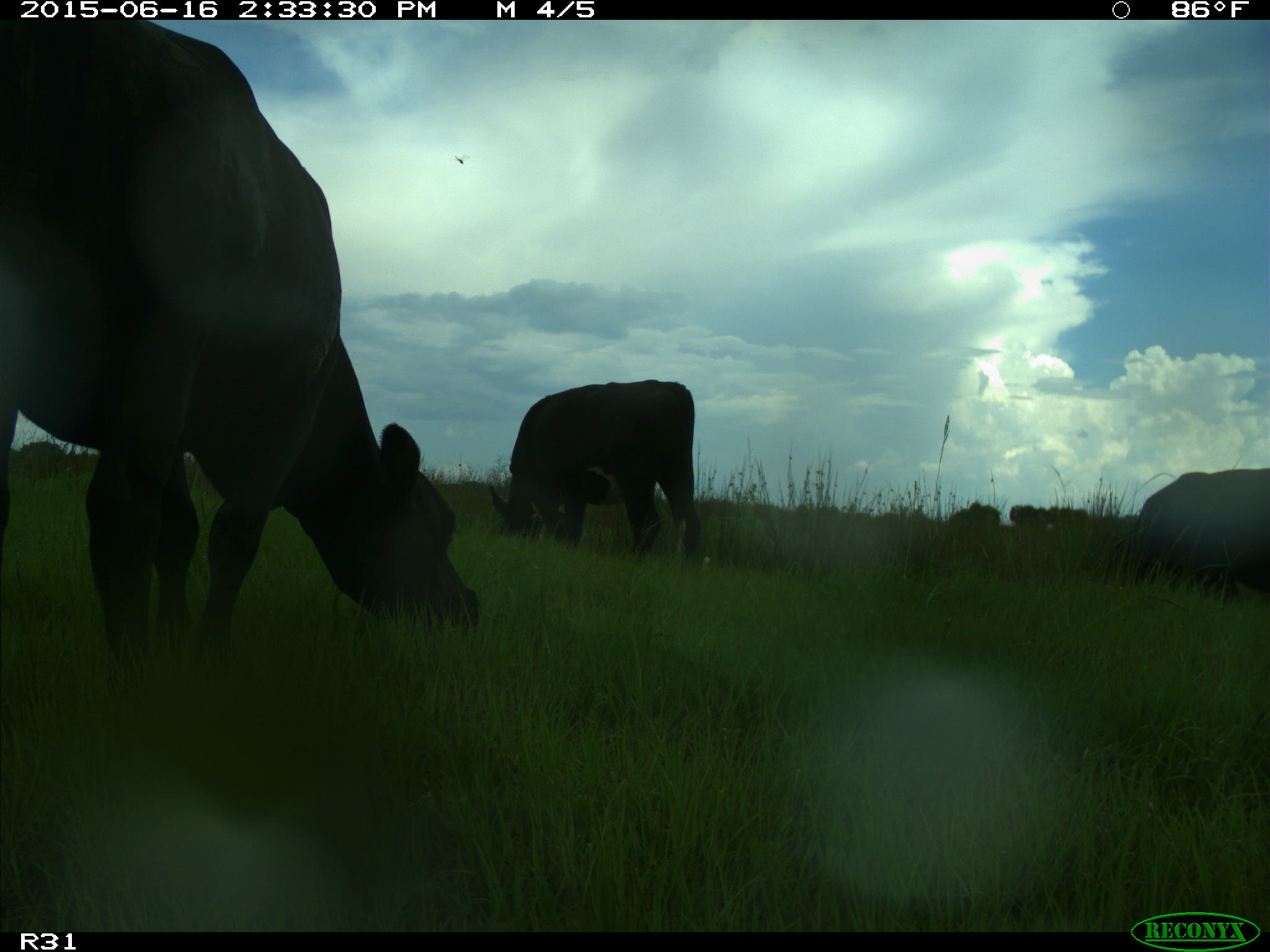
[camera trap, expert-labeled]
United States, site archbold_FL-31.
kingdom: Animalia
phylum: Chordata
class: Mammalia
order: Artiodactyla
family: Bovidae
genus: Bos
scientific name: Bos taurus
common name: domestic cow